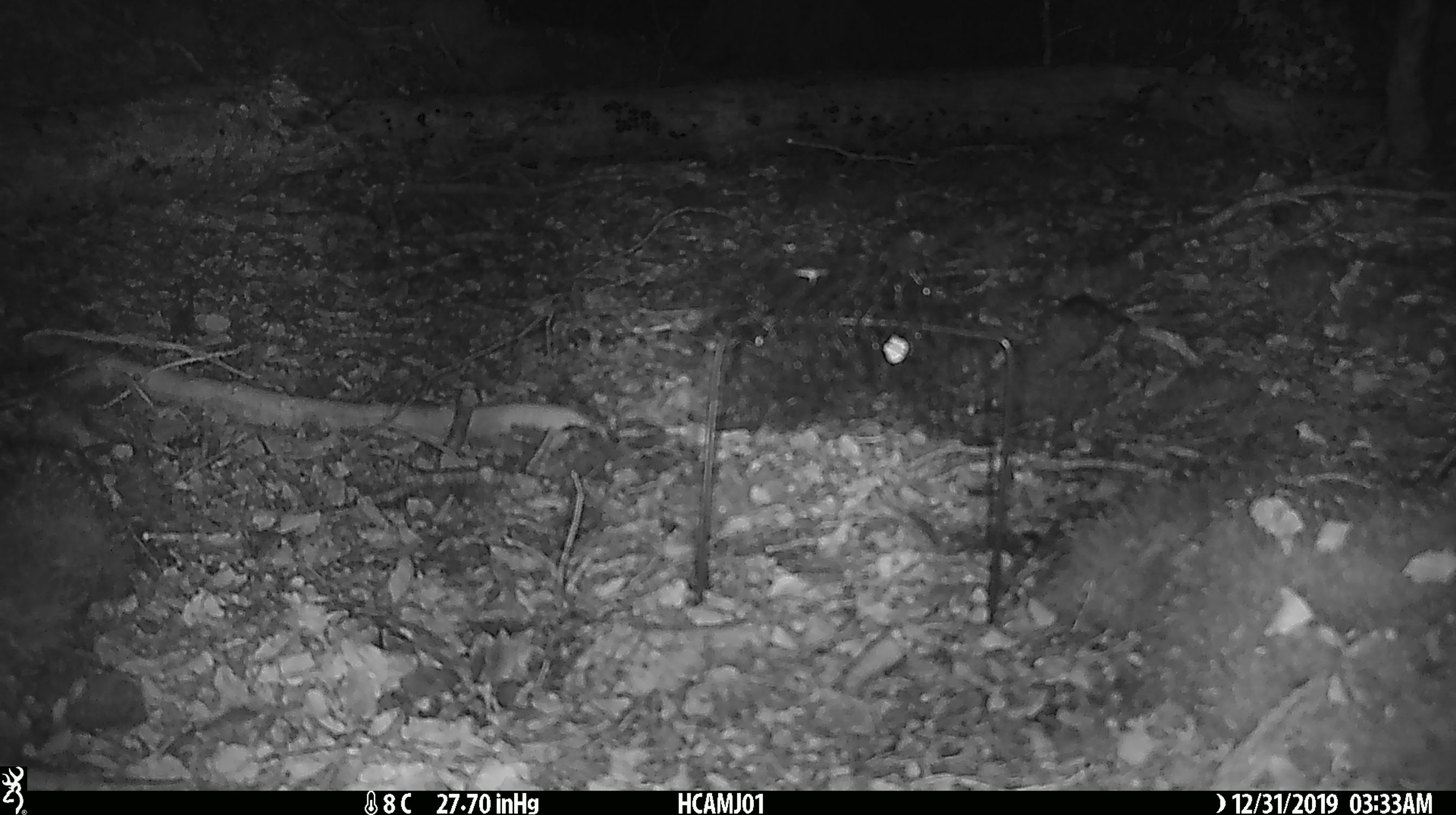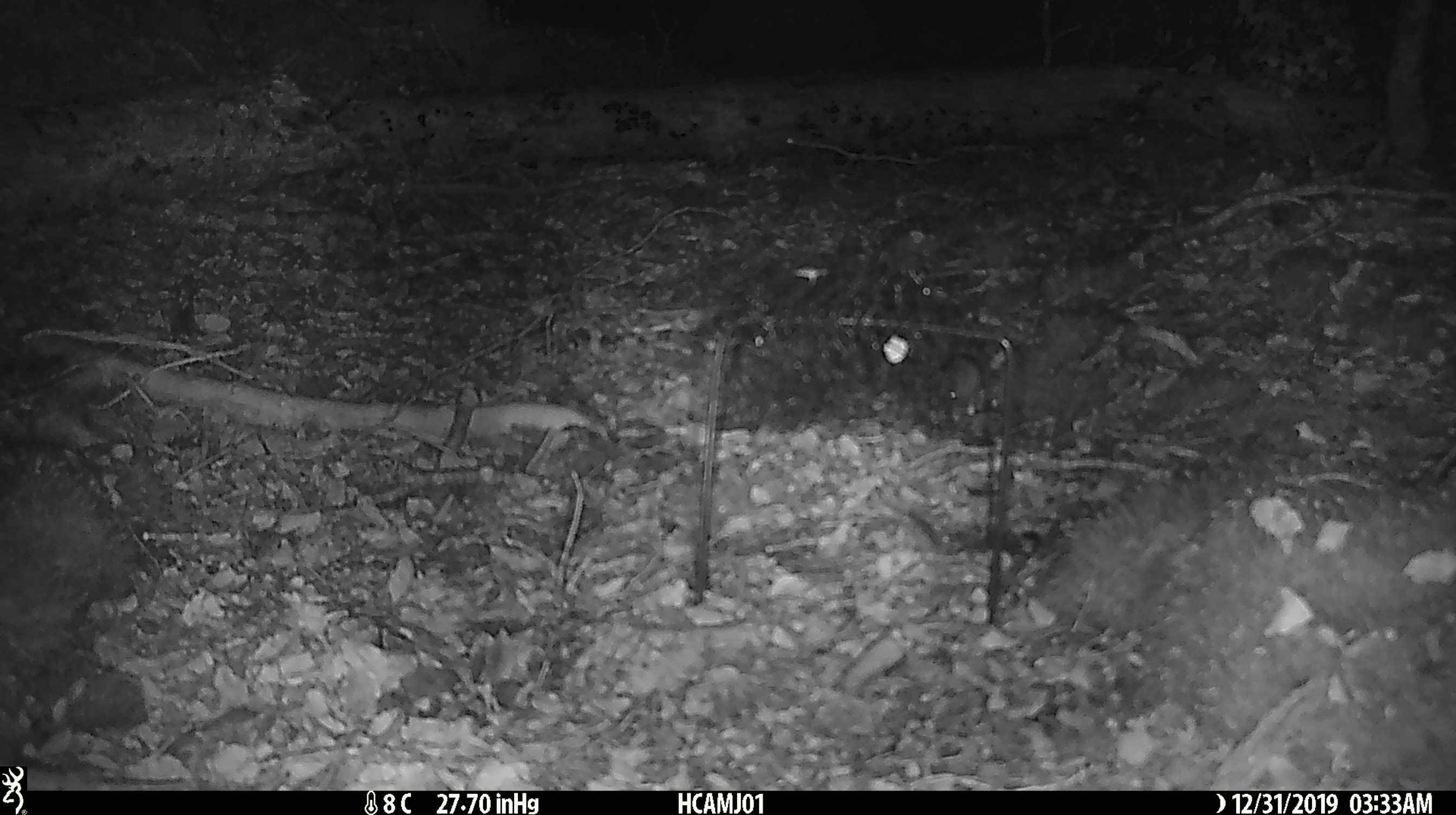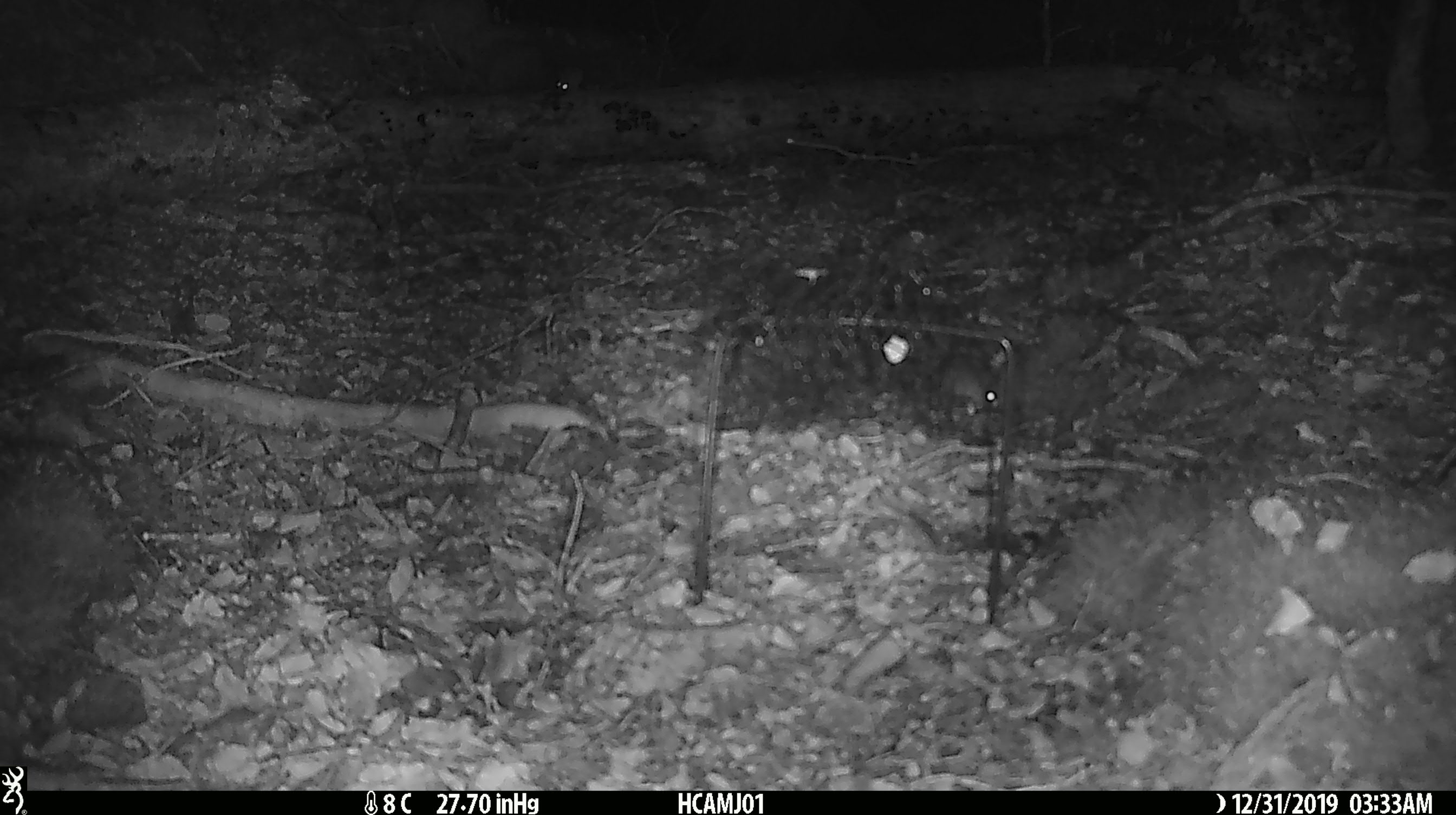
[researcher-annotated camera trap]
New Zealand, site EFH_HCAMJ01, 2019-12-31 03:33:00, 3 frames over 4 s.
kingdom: Animalia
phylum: Chordata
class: Mammalia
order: Rodentia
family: Muridae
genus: Mus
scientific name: Mus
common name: mouse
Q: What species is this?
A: Mouse (Mus).